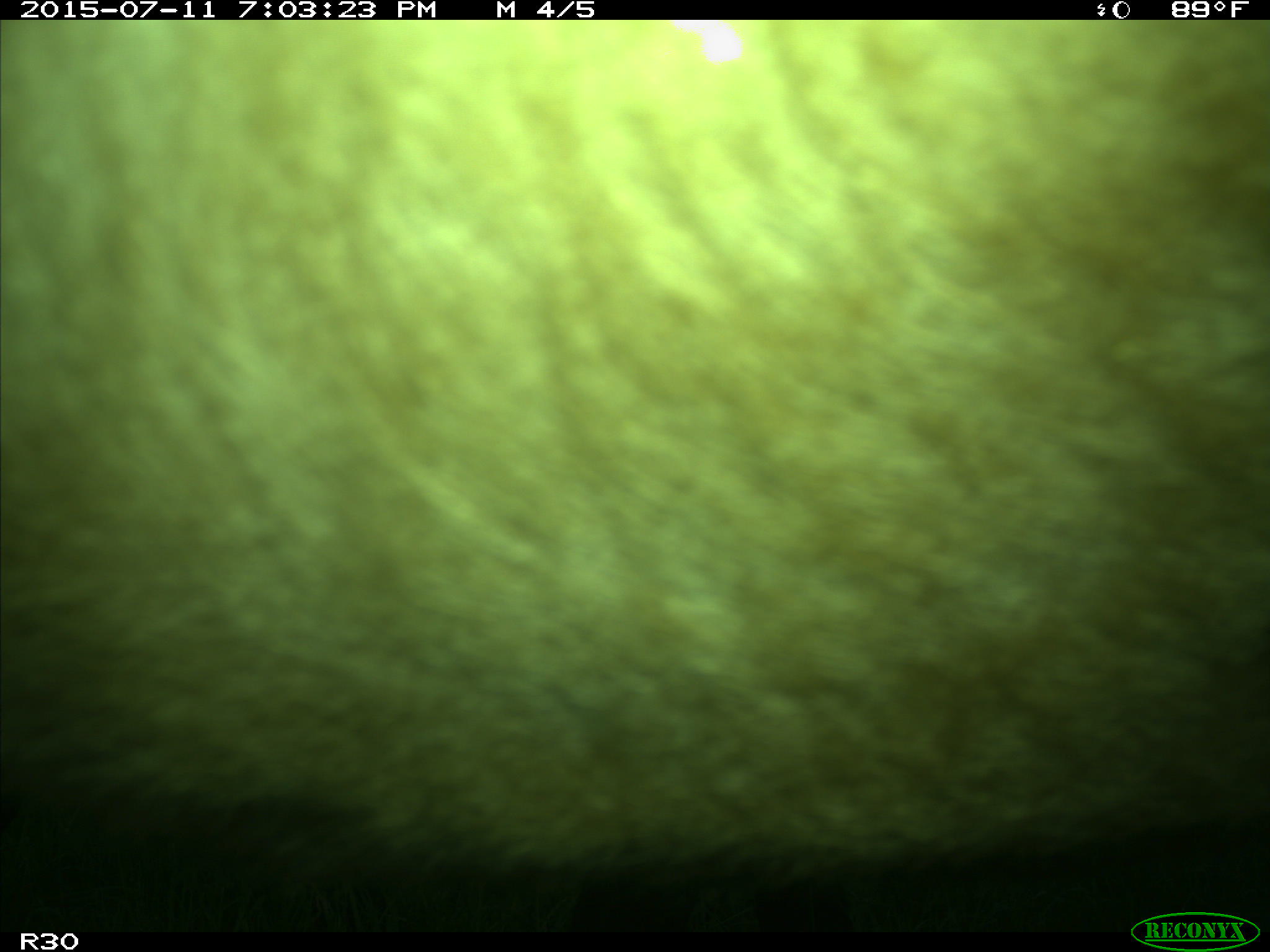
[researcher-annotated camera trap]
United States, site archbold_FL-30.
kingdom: Animalia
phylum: Chordata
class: Mammalia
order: Artiodactyla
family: Bovidae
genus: Bos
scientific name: Bos taurus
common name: domestic cow